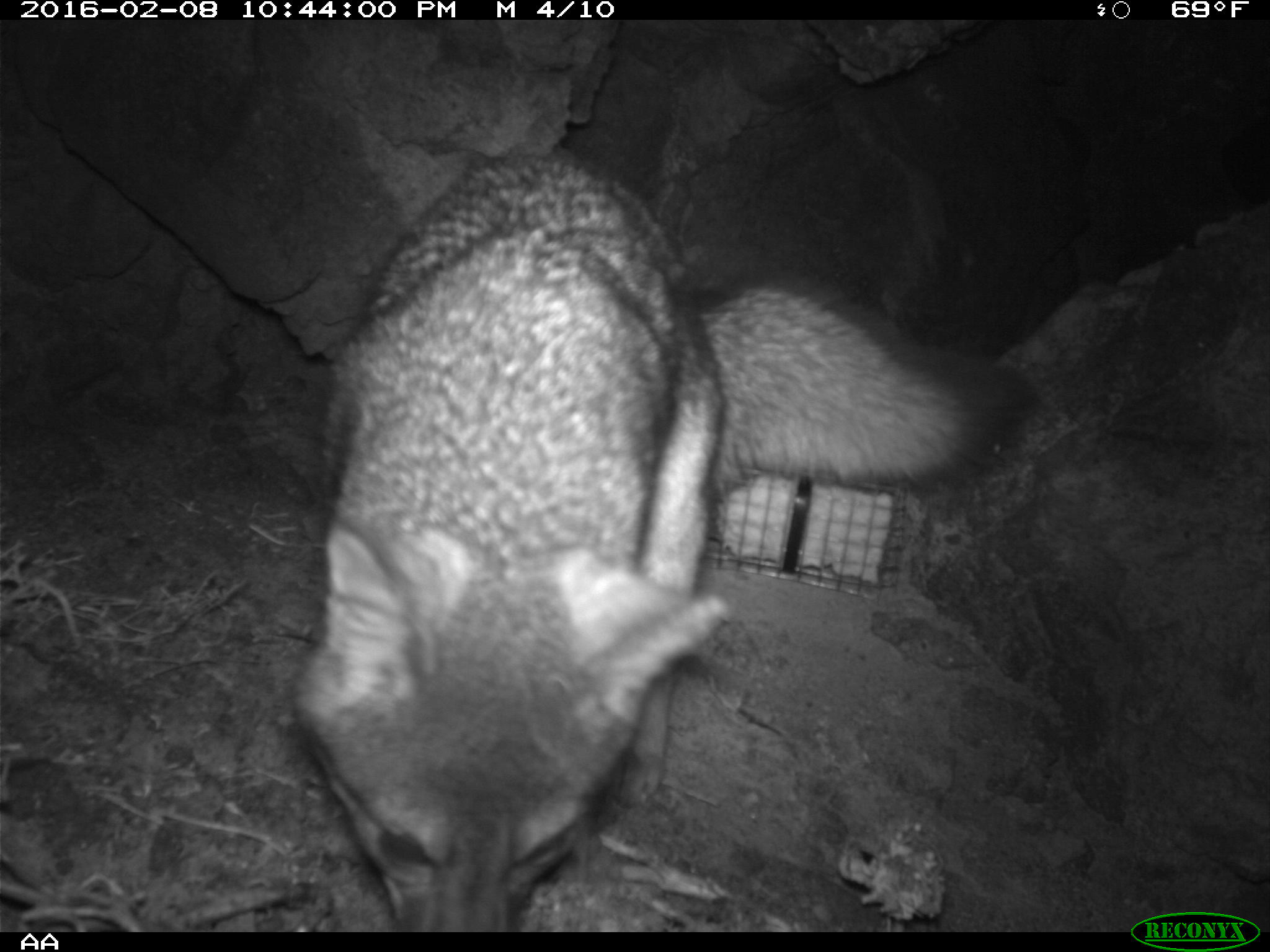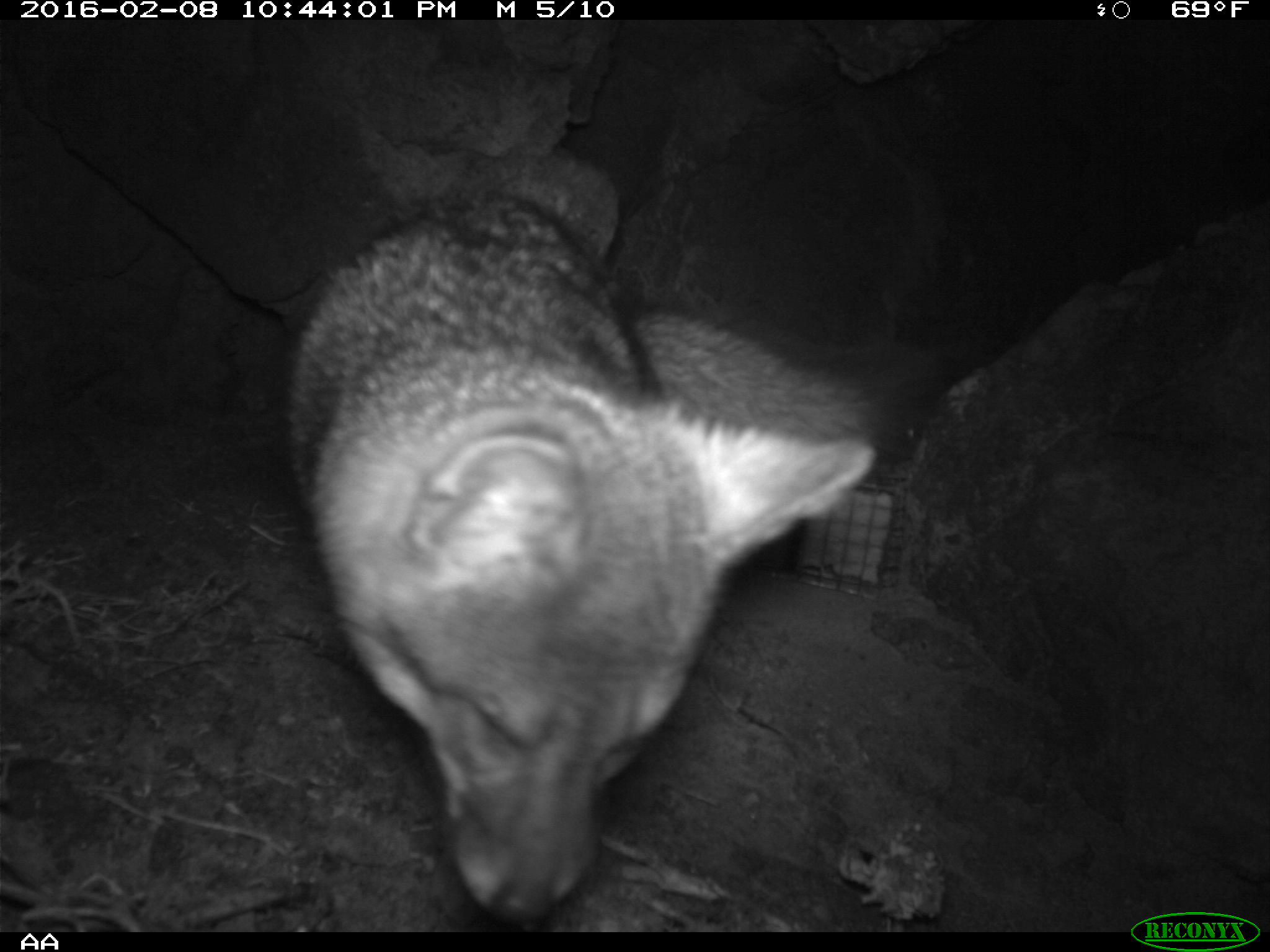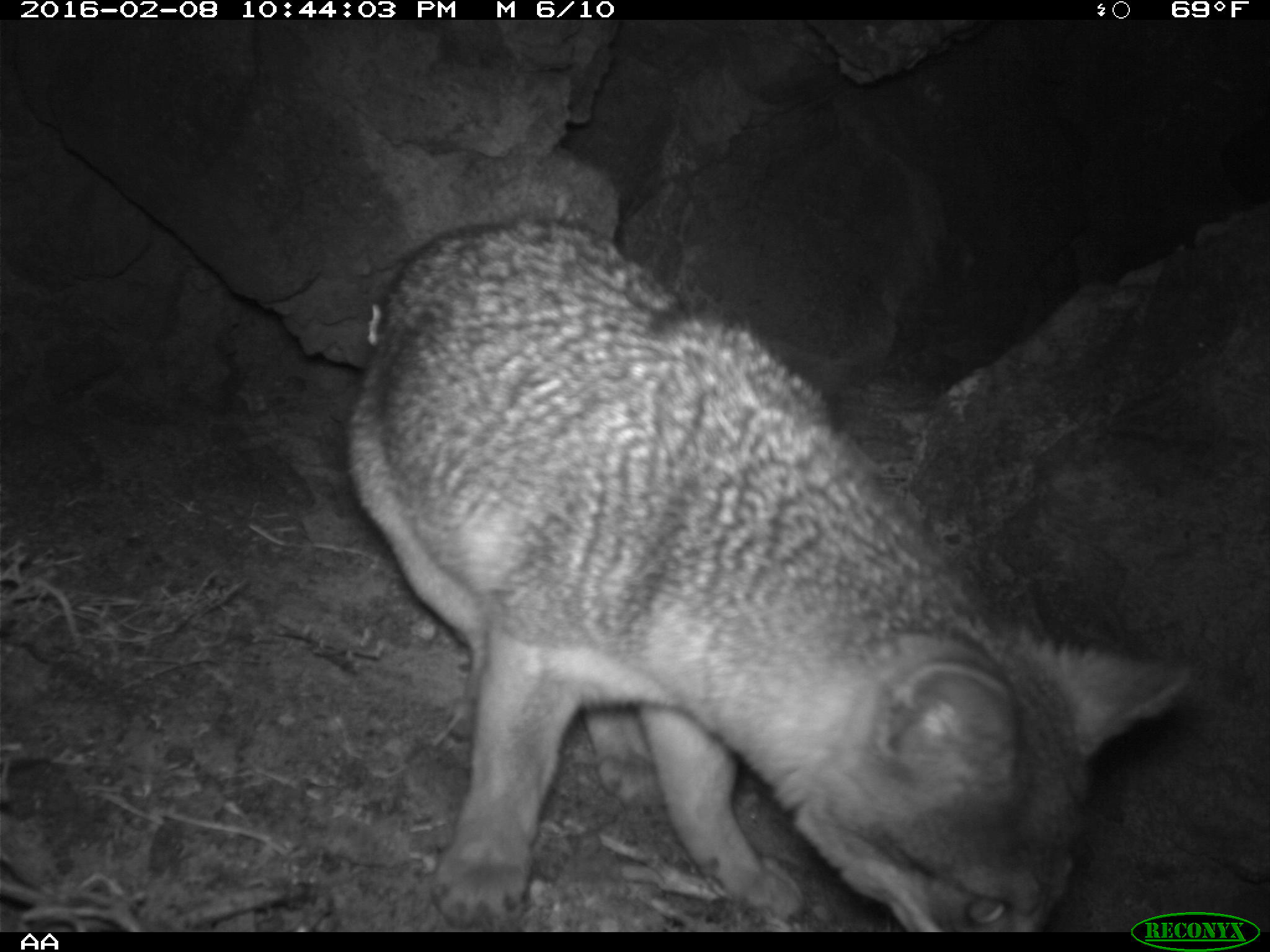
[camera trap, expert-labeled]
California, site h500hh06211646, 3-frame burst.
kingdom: Animalia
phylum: Chordata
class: Mammalia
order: Carnivora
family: Canidae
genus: Urocyon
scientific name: Urocyon littoralis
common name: island fox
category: fox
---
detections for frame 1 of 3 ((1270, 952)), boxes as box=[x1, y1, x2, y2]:
fox: box=[290, 141, 1037, 933]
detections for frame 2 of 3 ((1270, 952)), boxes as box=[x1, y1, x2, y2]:
fox: box=[285, 199, 978, 923]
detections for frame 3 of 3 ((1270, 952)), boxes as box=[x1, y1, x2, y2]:
fox: box=[336, 206, 1196, 933]